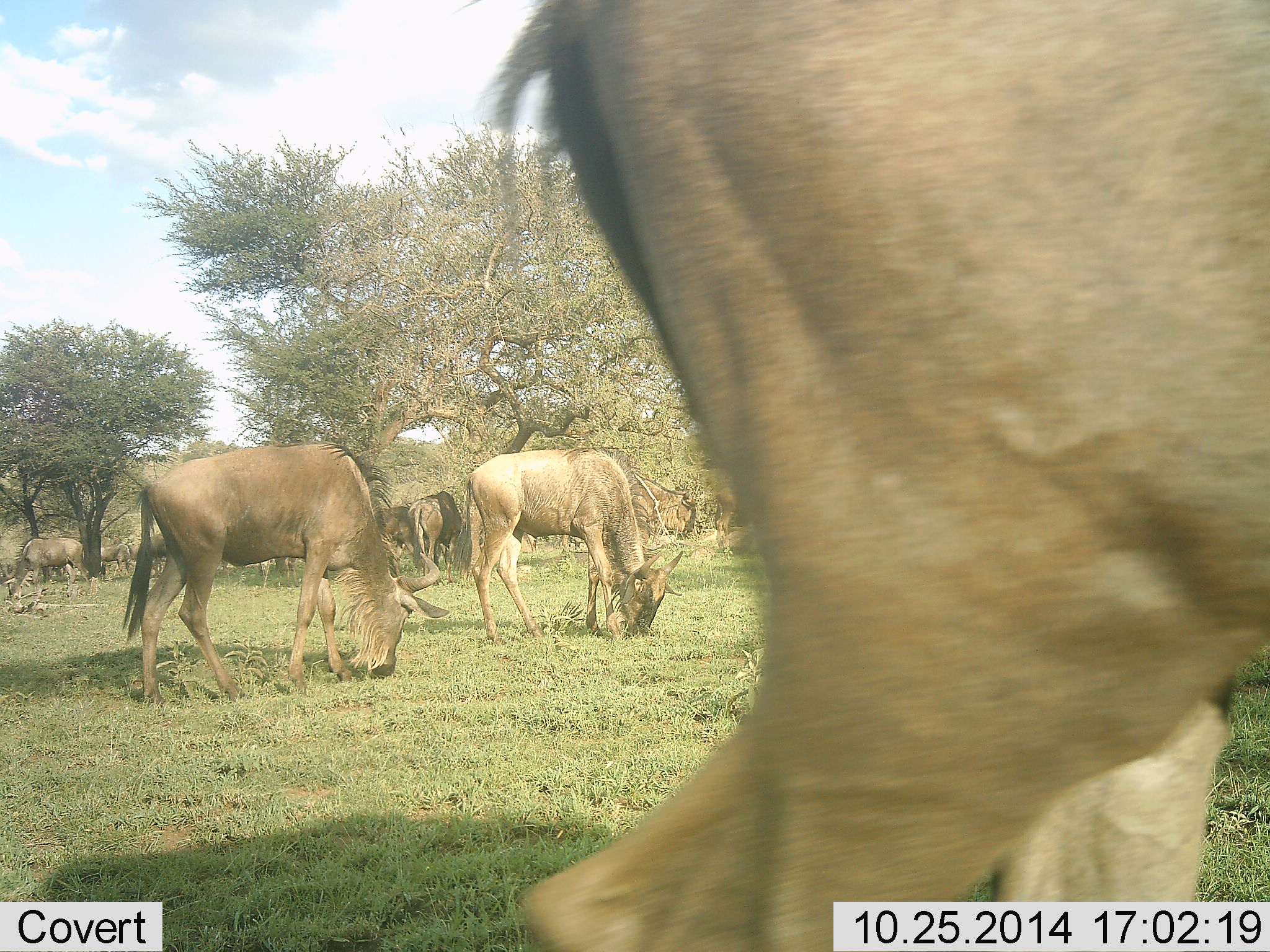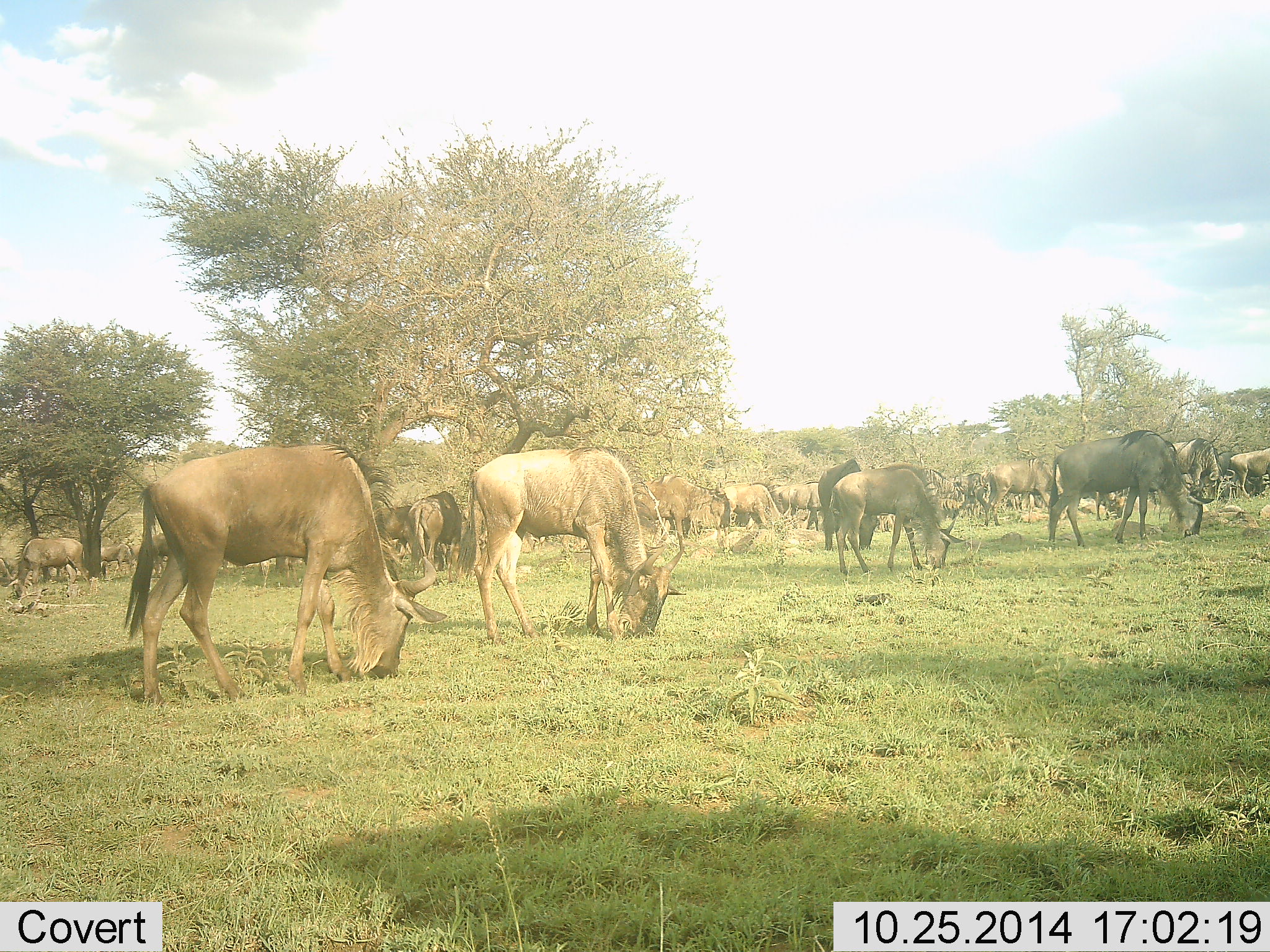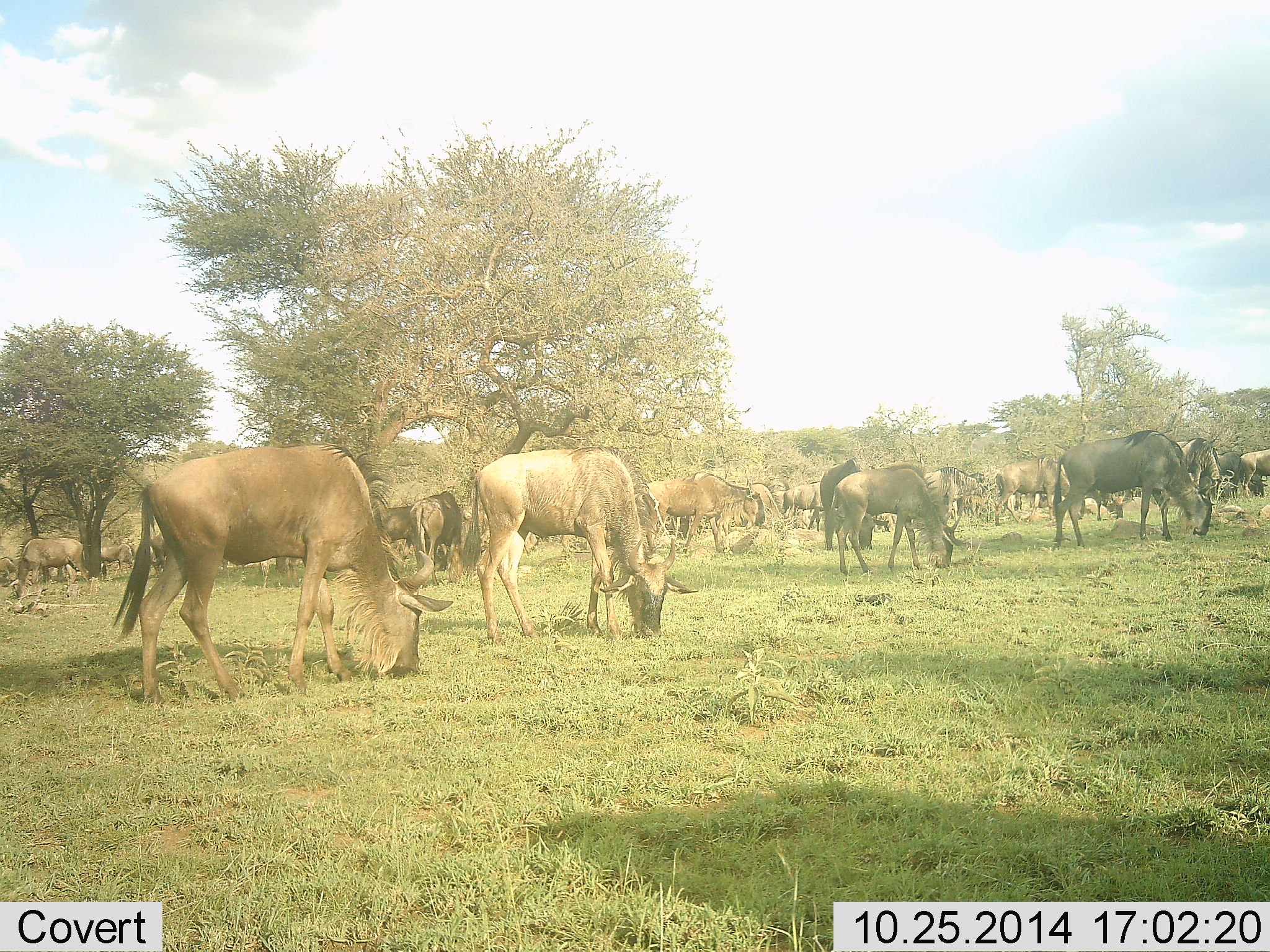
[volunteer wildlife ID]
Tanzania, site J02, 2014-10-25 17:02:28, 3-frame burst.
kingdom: Animalia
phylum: Chordata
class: Mammalia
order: Artiodactyla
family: Bovidae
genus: Connochaetes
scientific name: Connochaetes taurinus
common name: blue wildebeest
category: wildebeest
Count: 11-50.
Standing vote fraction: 40%.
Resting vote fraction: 0%.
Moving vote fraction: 50%.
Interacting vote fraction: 0%.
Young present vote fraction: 0%.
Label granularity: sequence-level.